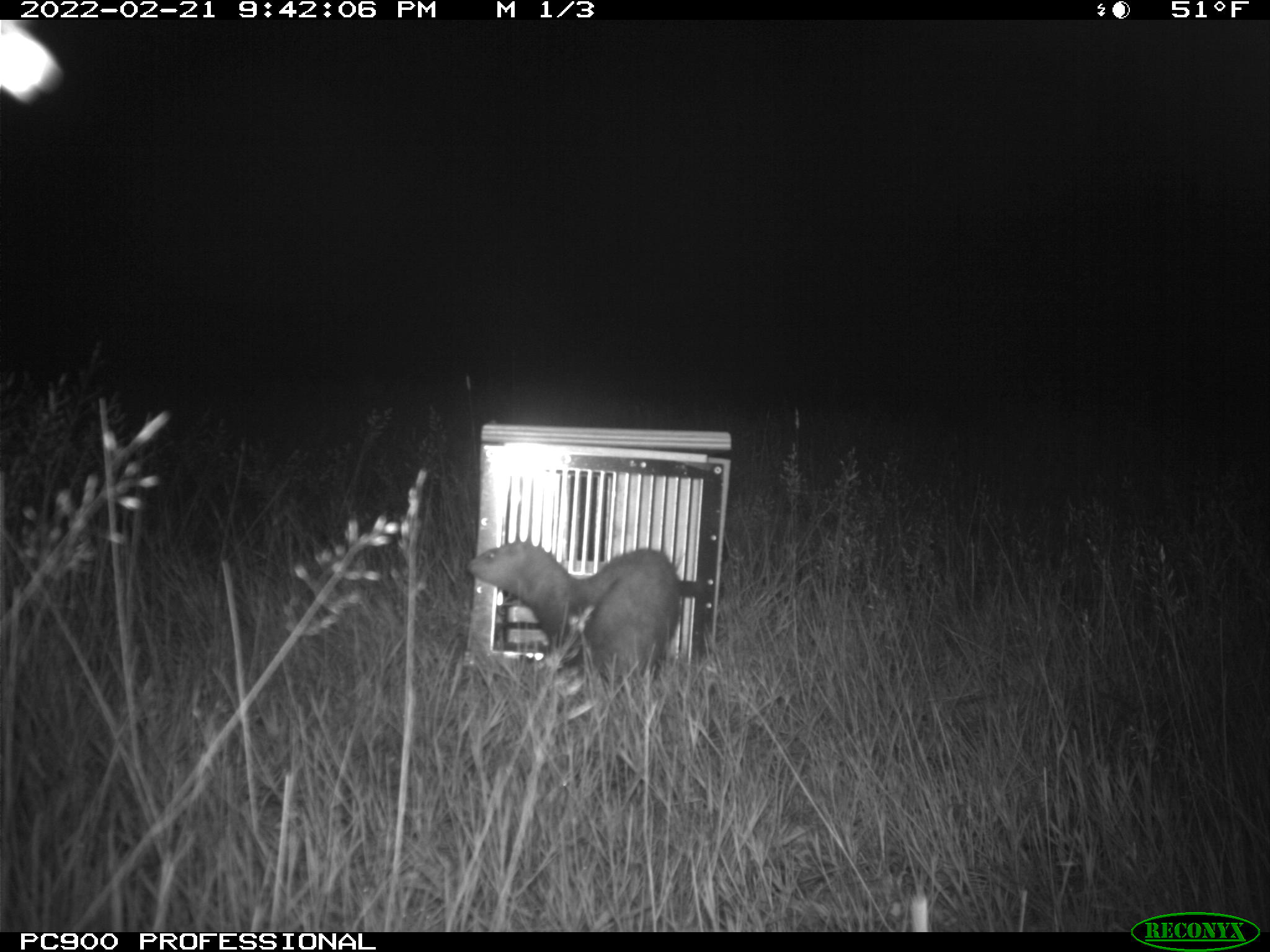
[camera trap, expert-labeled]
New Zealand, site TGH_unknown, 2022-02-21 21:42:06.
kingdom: Animalia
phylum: Chordata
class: Mammalia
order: Carnivora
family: Mustelidae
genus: Mustela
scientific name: Mustela furo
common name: ferret